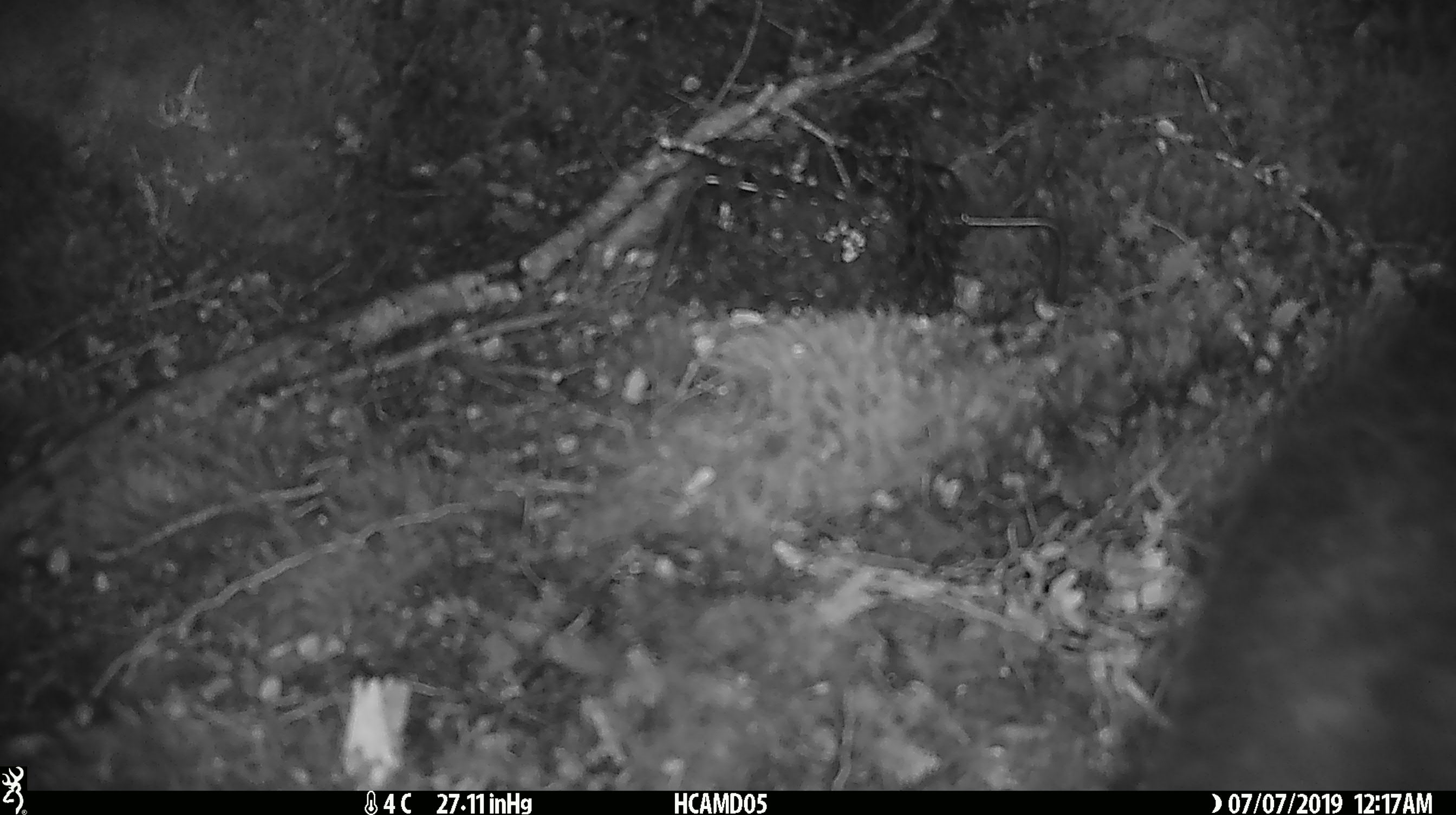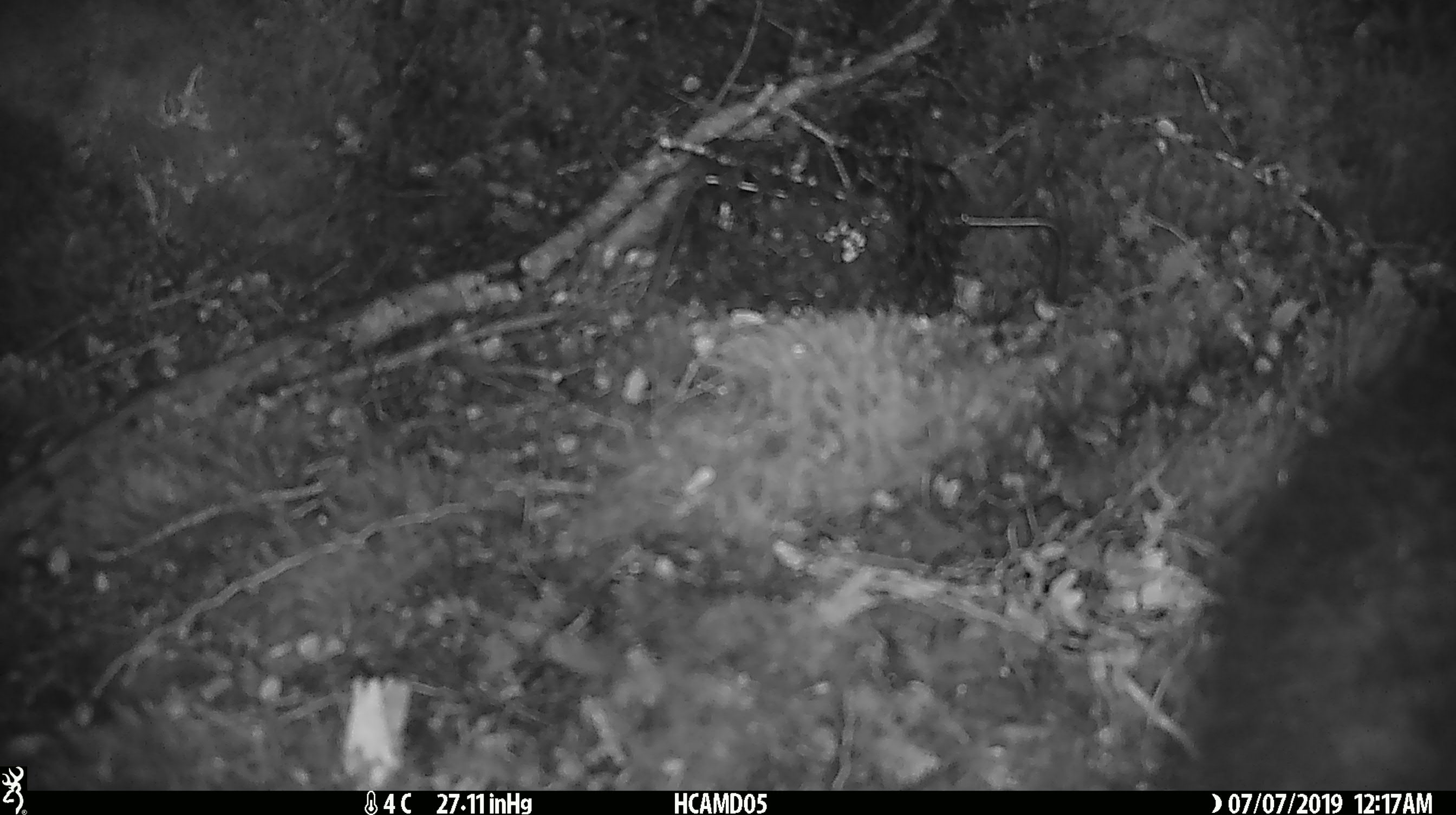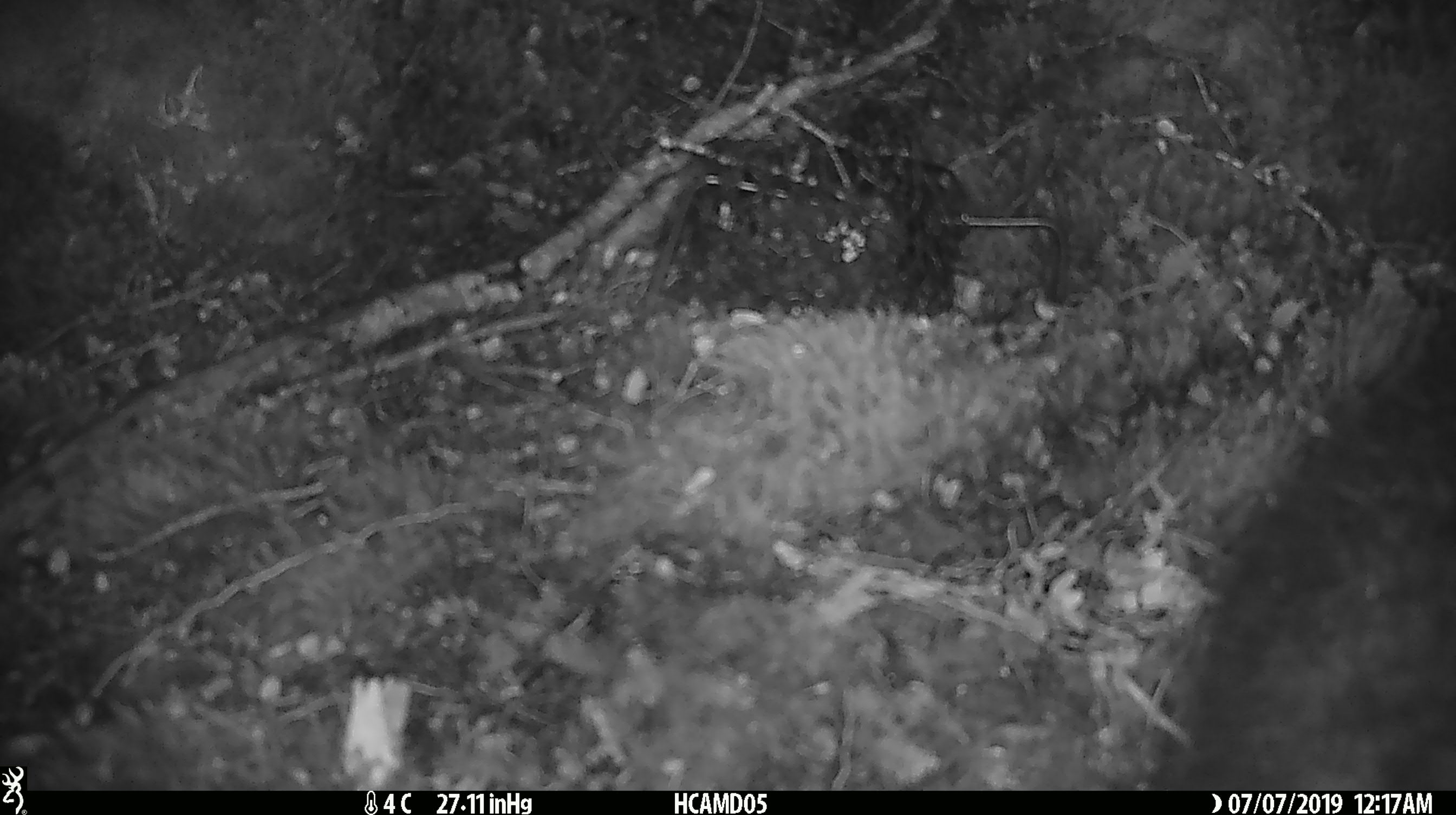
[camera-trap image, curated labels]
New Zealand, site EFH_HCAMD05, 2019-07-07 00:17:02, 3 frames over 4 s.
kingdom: Animalia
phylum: Chordata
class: Mammalia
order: Diprotodontia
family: Phalangeridae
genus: Trichosurus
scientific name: Trichosurus vulpecula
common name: common brushtail possum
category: possum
Possum (common brushtail possum) (Trichosurus vulpecula).